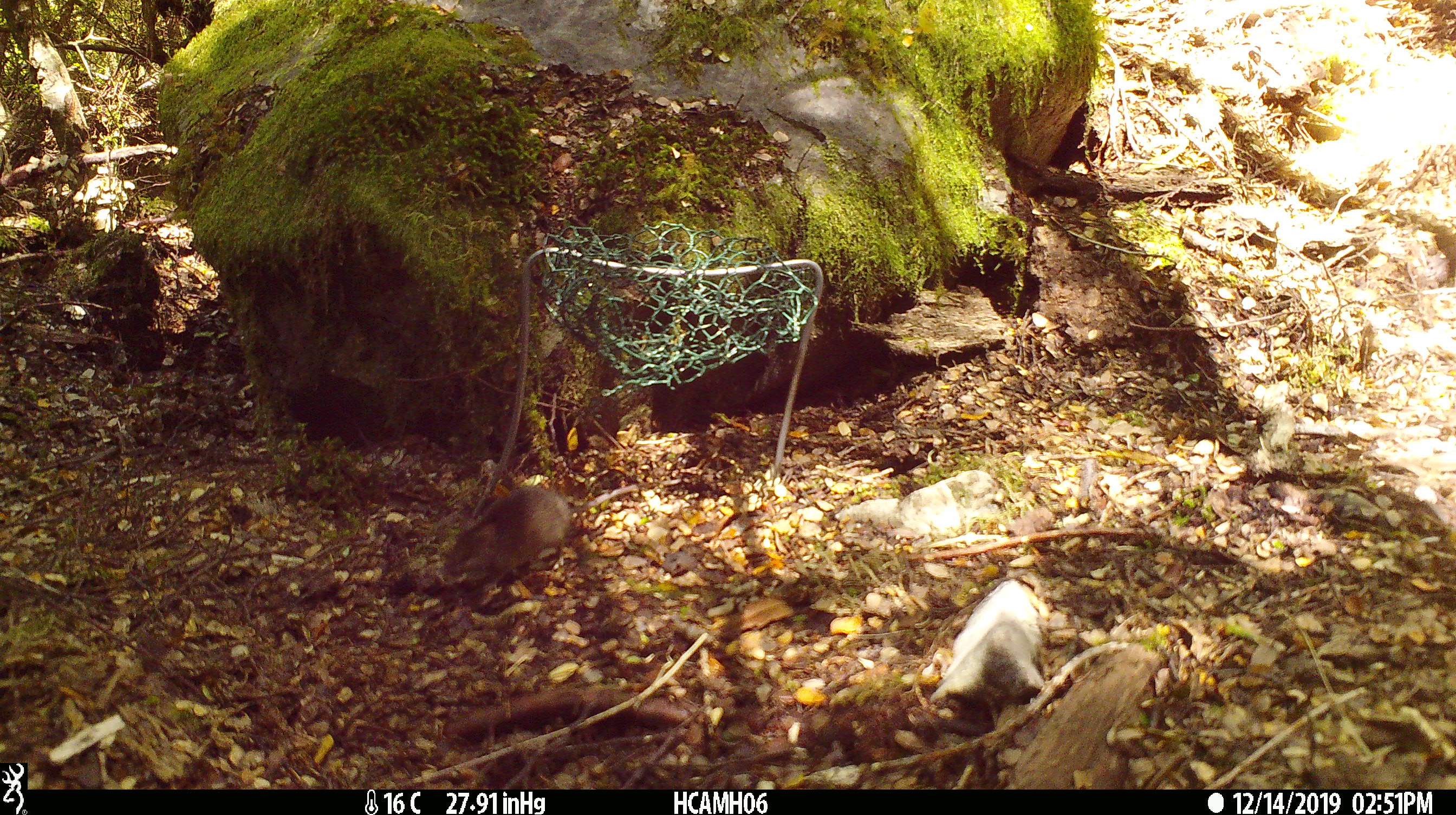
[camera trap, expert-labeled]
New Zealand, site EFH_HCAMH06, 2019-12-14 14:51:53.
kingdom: Animalia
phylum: Chordata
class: Mammalia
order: Rodentia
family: Muridae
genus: Mus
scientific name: Mus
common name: mouse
Mouse (Mus).